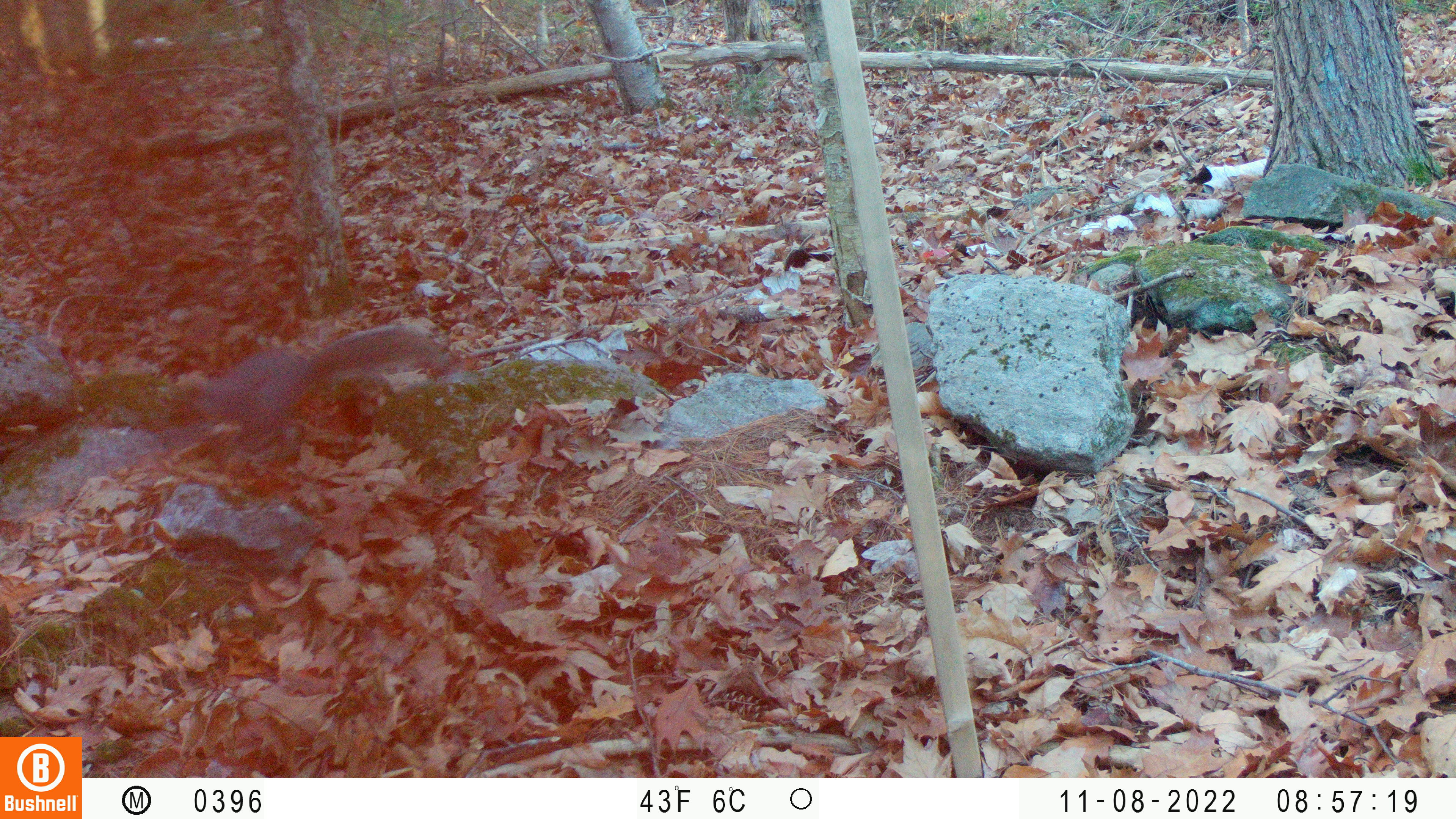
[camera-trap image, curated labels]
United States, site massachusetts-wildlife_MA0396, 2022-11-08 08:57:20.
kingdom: Animalia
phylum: Chordata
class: Mammalia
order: Rodentia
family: Sciuridae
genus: Sciurus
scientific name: Sciurus carolinensis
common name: gray squirrel